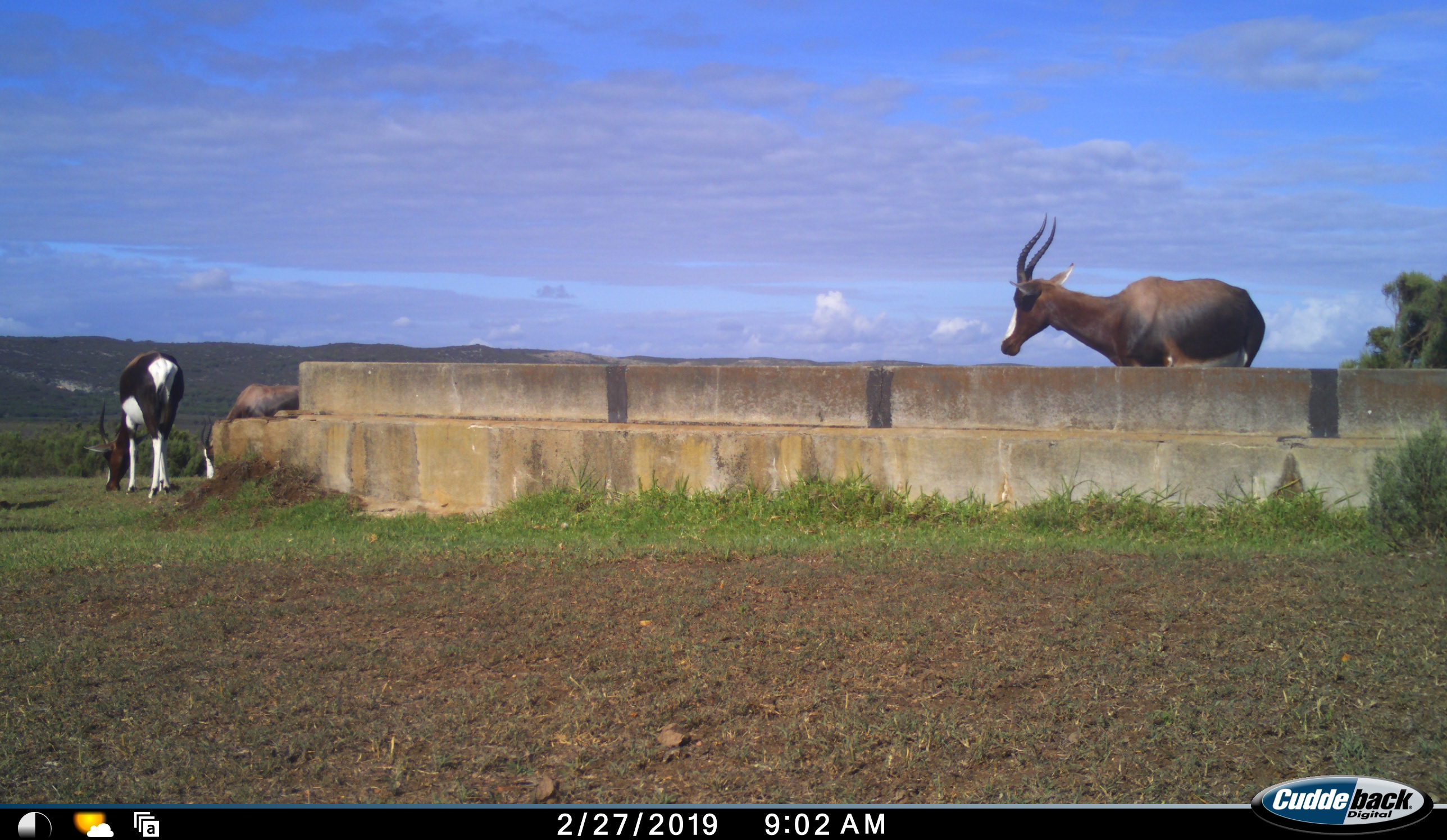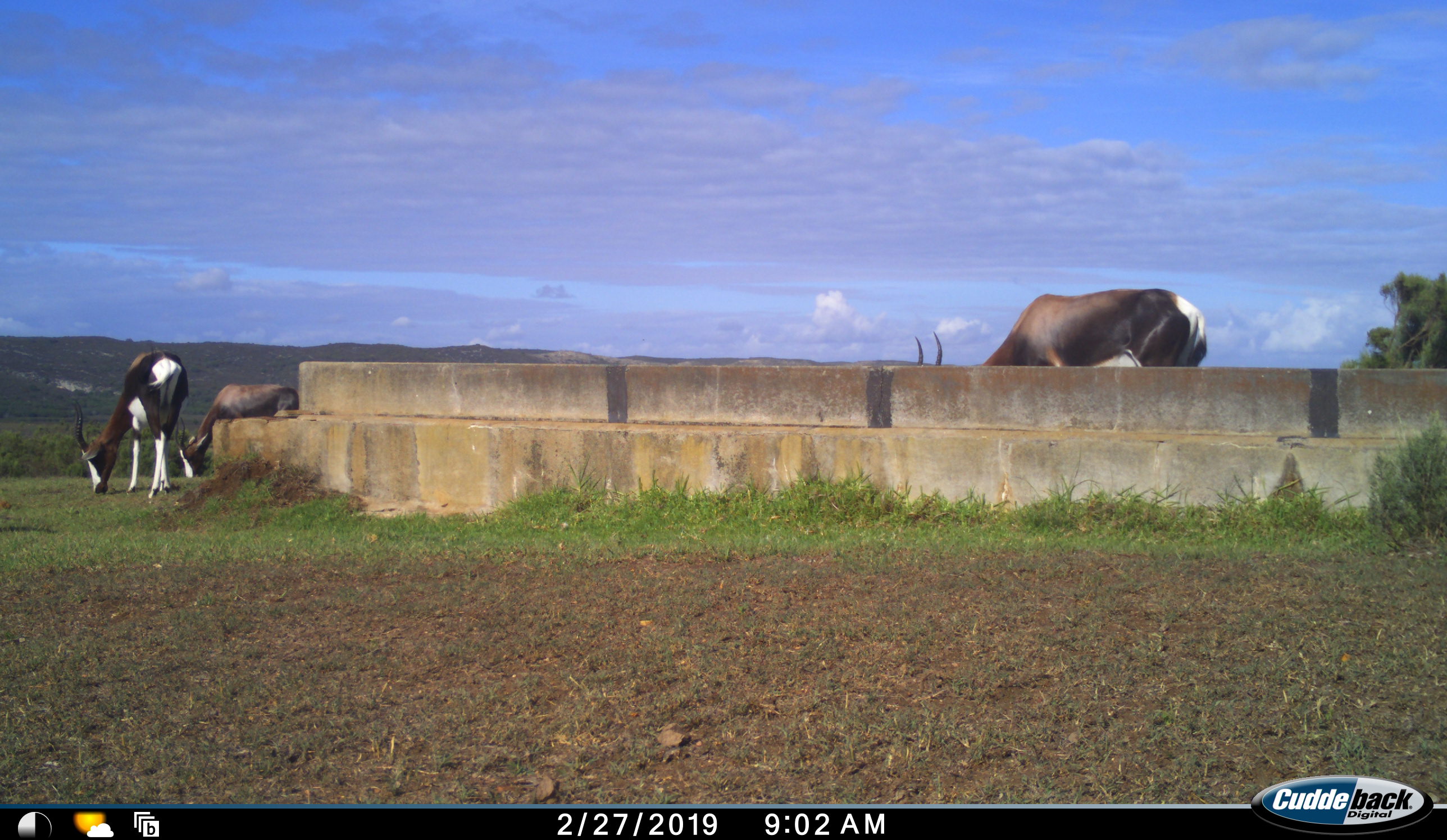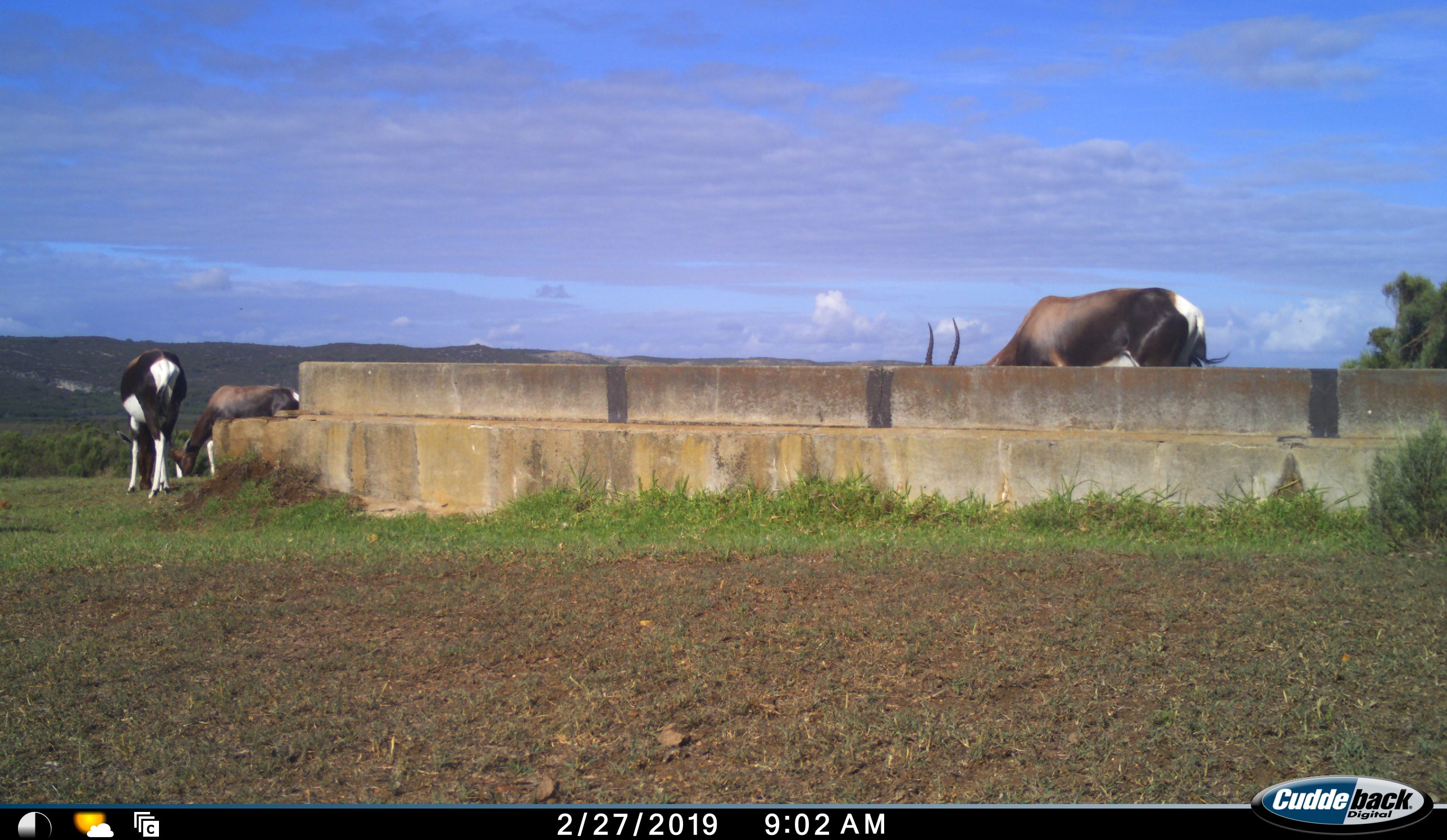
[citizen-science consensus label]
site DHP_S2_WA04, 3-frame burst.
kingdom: Animalia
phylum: Chordata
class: Mammalia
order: Artiodactyla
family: Bovidae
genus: Damaliscus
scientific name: Damaliscus pygargus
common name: bontebok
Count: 3.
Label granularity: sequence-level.